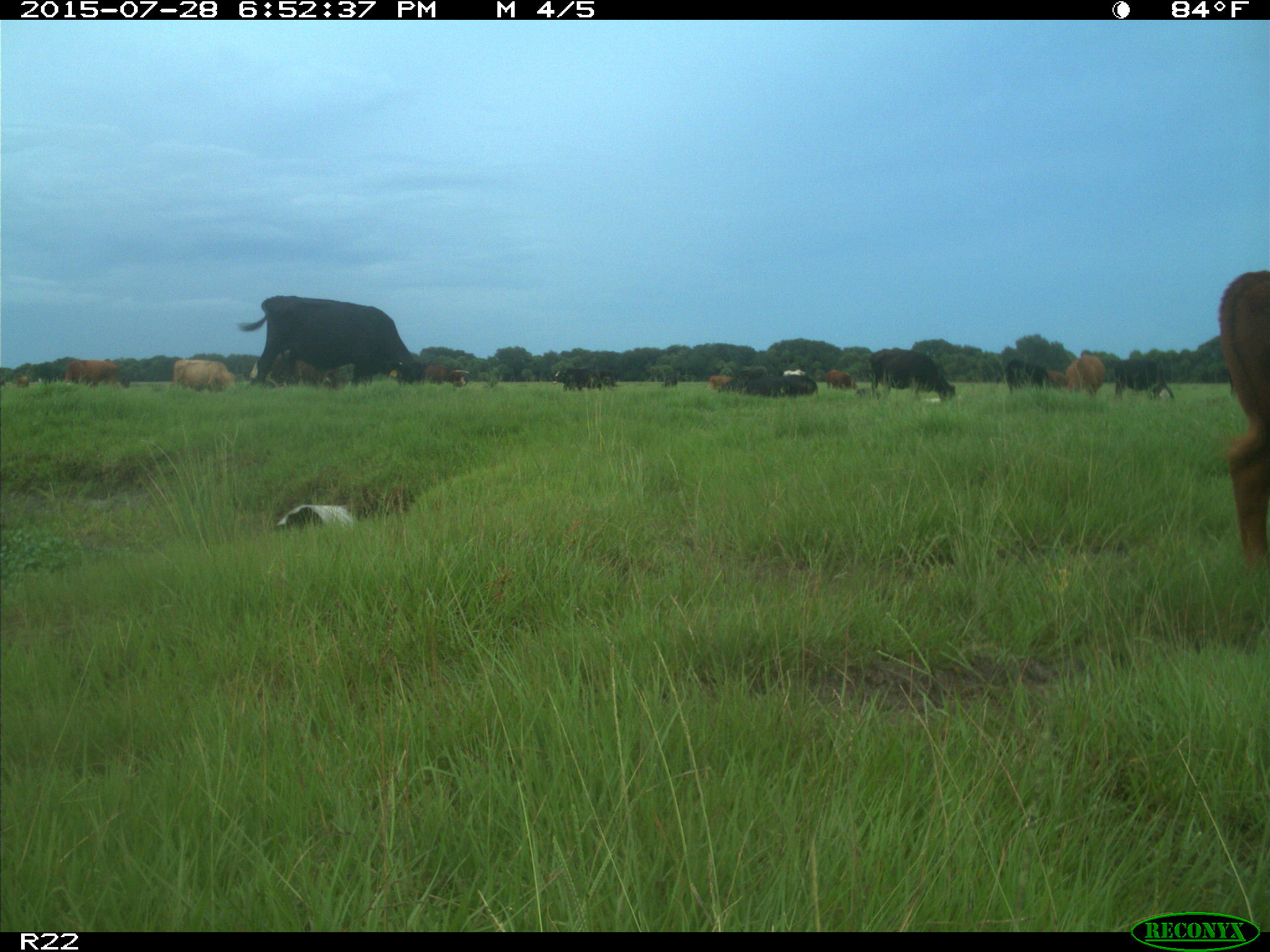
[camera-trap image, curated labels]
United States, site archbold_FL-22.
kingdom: Animalia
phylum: Chordata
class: Mammalia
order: Artiodactyla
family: Bovidae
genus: Bos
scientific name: Bos taurus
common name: domestic cow